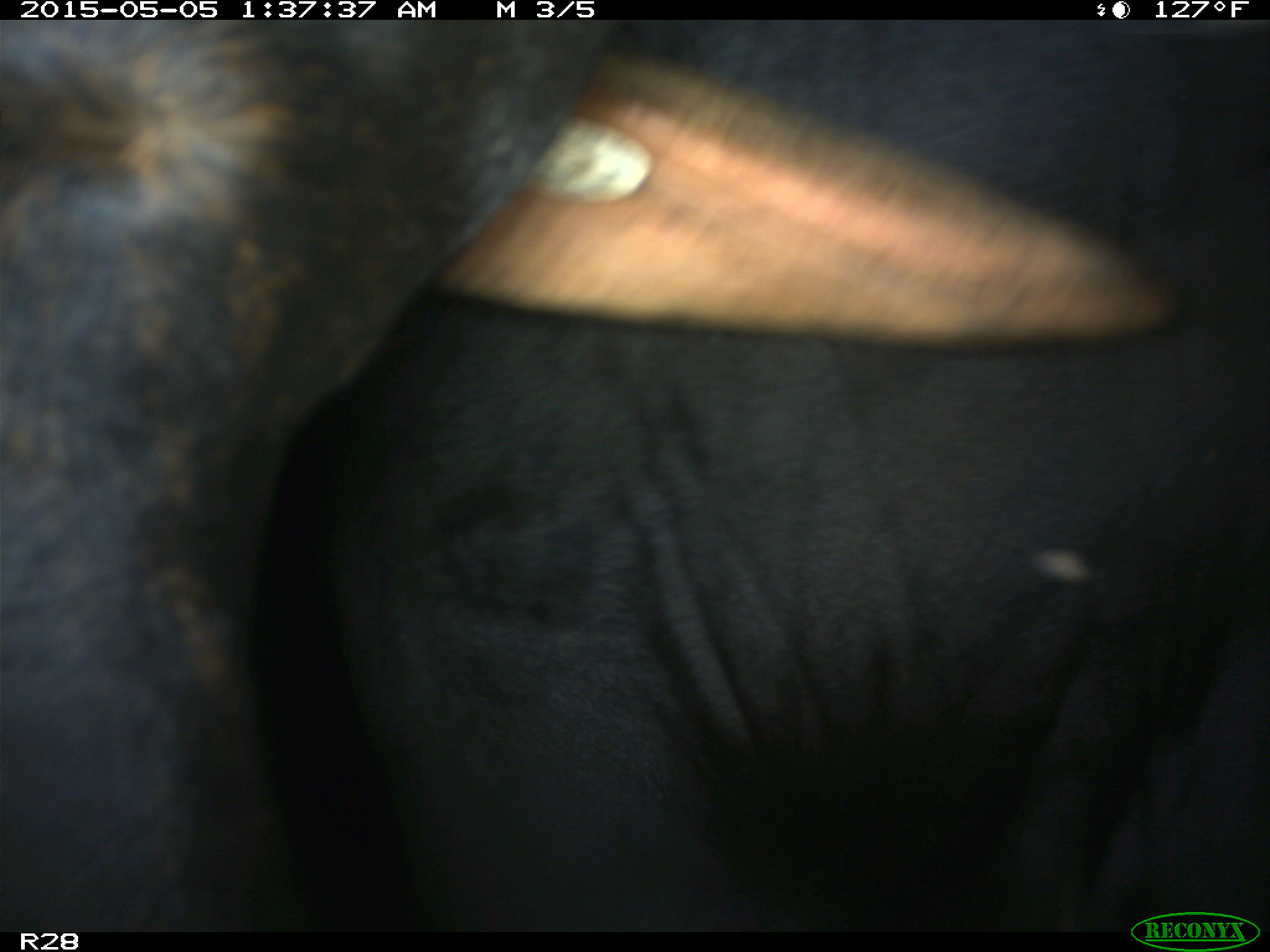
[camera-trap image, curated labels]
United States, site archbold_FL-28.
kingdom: Animalia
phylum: Chordata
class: Mammalia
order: Artiodactyla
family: Bovidae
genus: Bos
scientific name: Bos taurus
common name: domestic cow